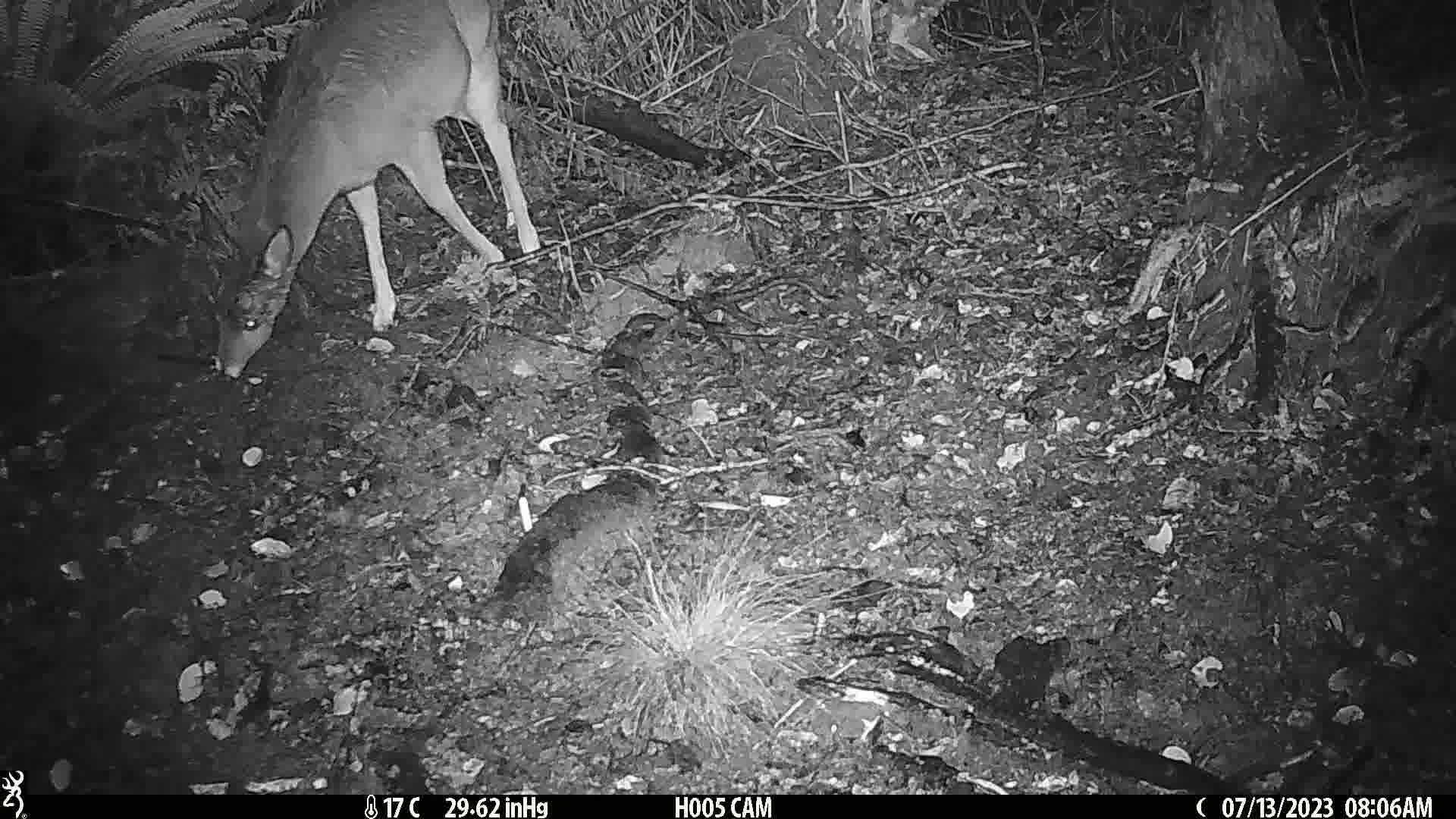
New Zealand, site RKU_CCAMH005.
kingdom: Animalia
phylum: Chordata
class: Mammalia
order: Artiodactyla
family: Cervidae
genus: Odocoileus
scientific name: Odocoileus virginianus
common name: white-tailed deer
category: white tailed deer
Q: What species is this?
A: White tailed deer (white-tailed deer) (Odocoileus virginianus).